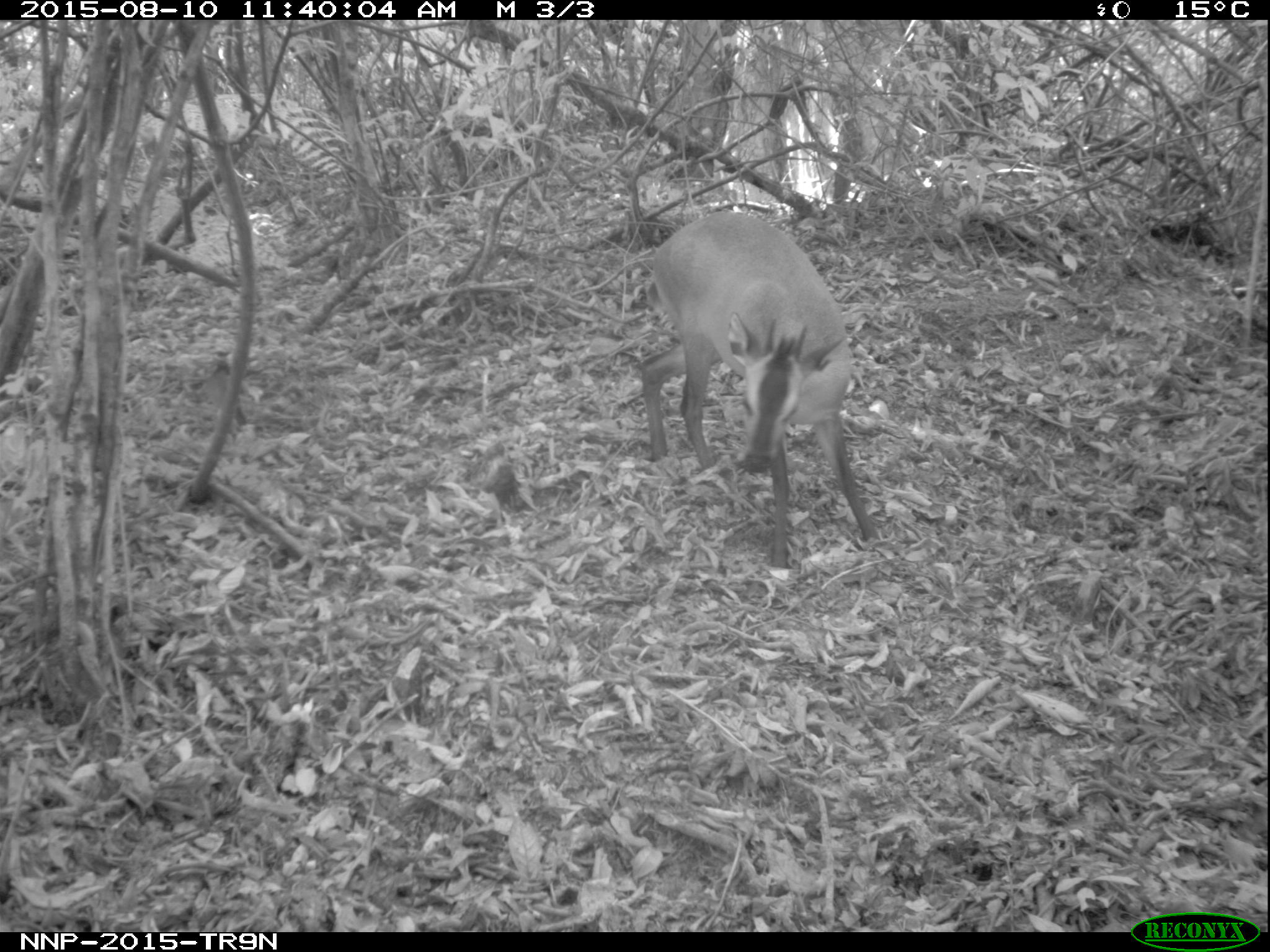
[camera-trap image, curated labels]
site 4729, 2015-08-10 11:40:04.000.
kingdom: Animalia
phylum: Chordata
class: Mammalia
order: Artiodactyla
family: Bovidae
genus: Cephalophus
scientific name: Cephalophus nigrifrons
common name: black-fronted duiker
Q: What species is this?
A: Cephalophus nigrifrons (black-fronted duiker).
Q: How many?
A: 1.